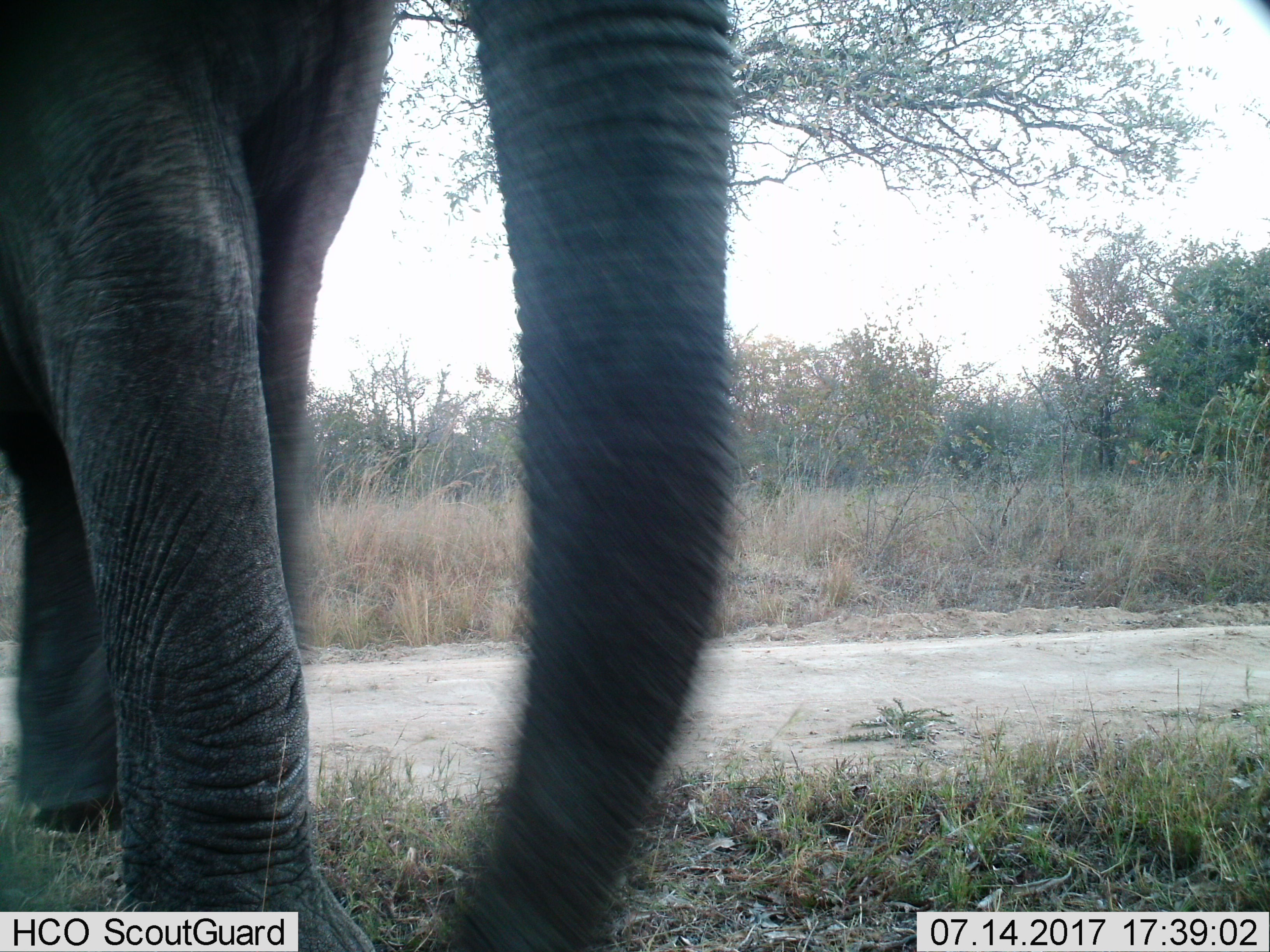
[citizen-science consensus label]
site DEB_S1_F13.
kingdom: Animalia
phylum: Chordata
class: Mammalia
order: Proboscidea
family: Elephantidae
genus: Loxodonta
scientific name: Loxodonta africana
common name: african bush elephant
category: elephant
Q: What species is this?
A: Elephant (african bush elephant) (Loxodonta africana).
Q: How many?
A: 1.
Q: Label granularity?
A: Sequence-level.